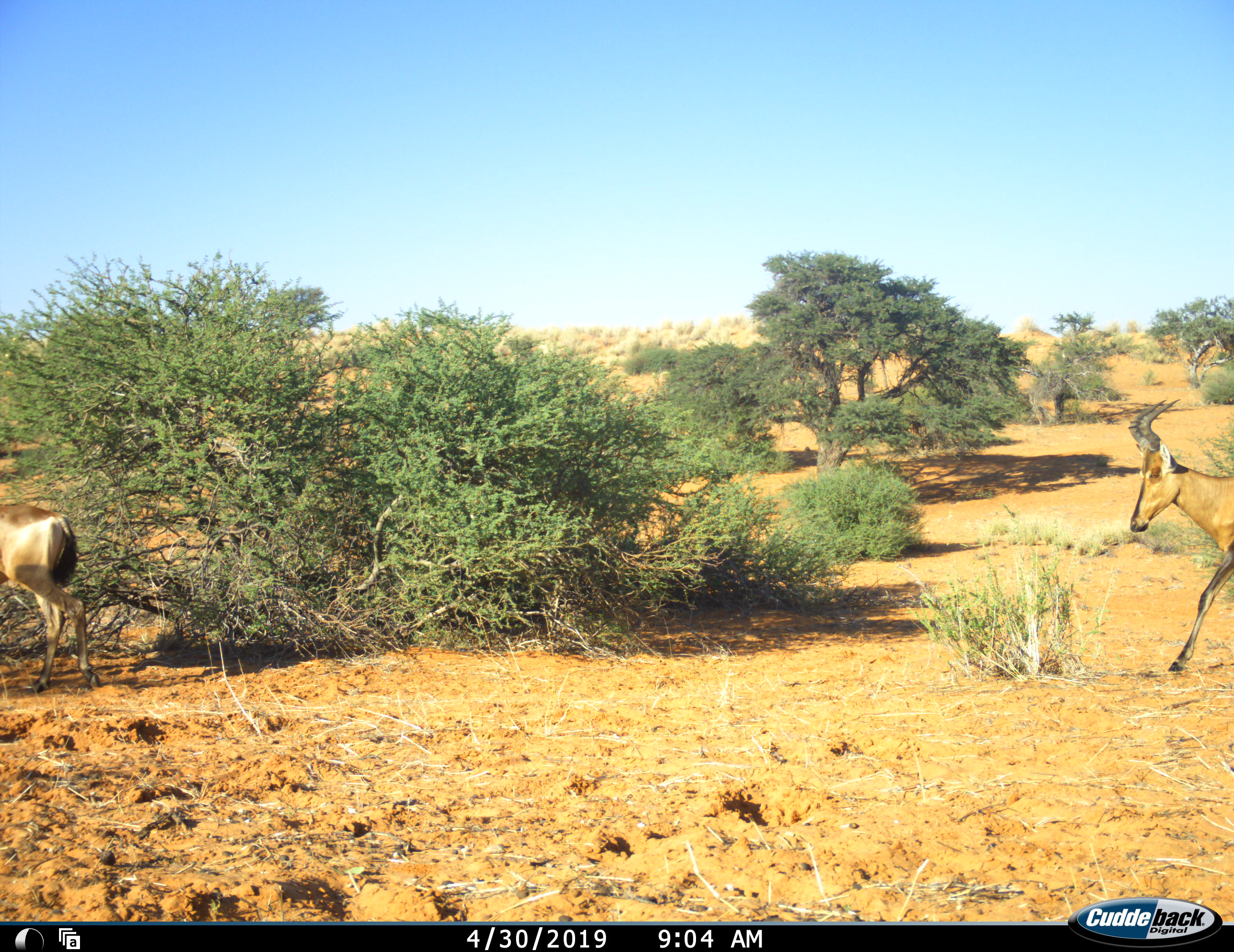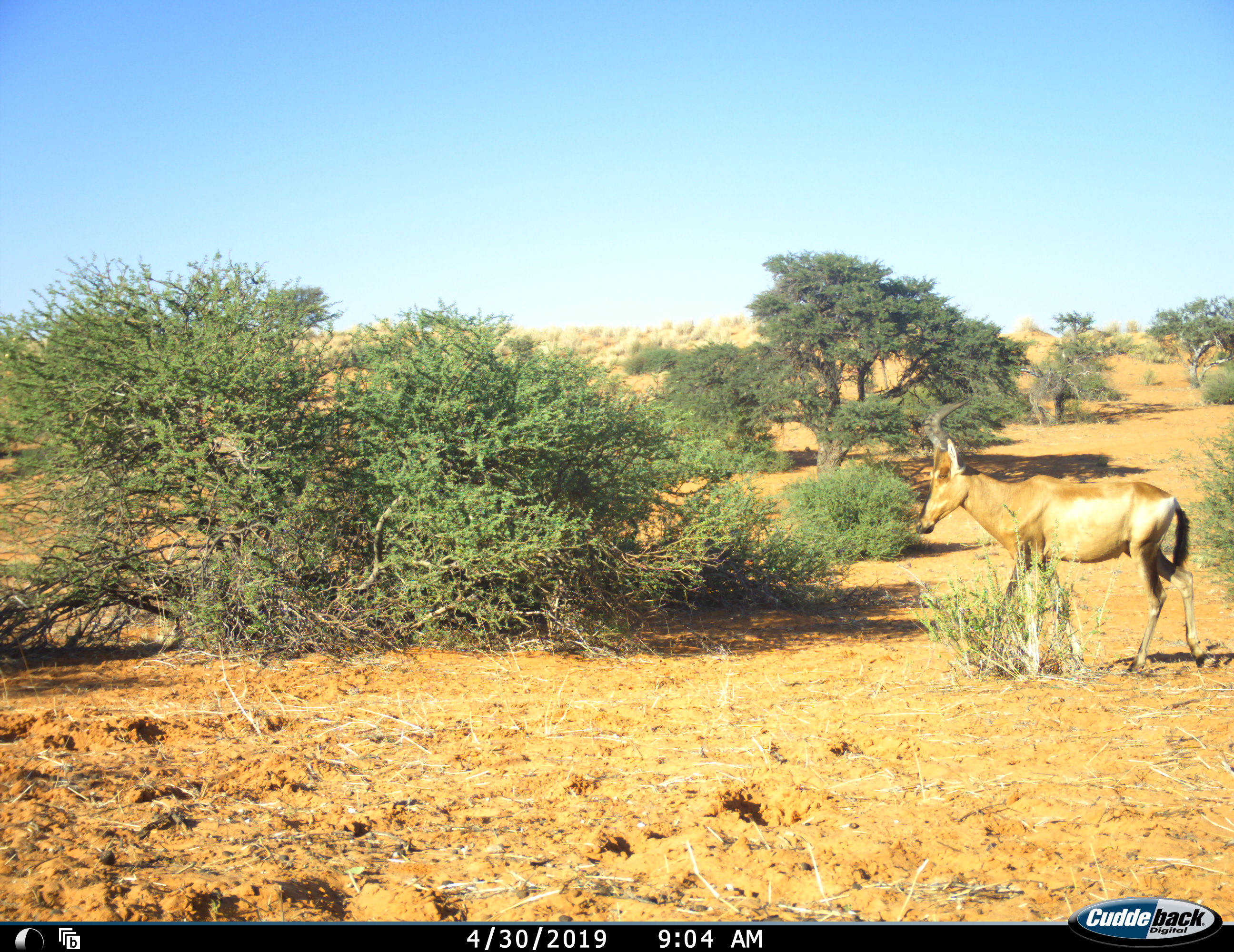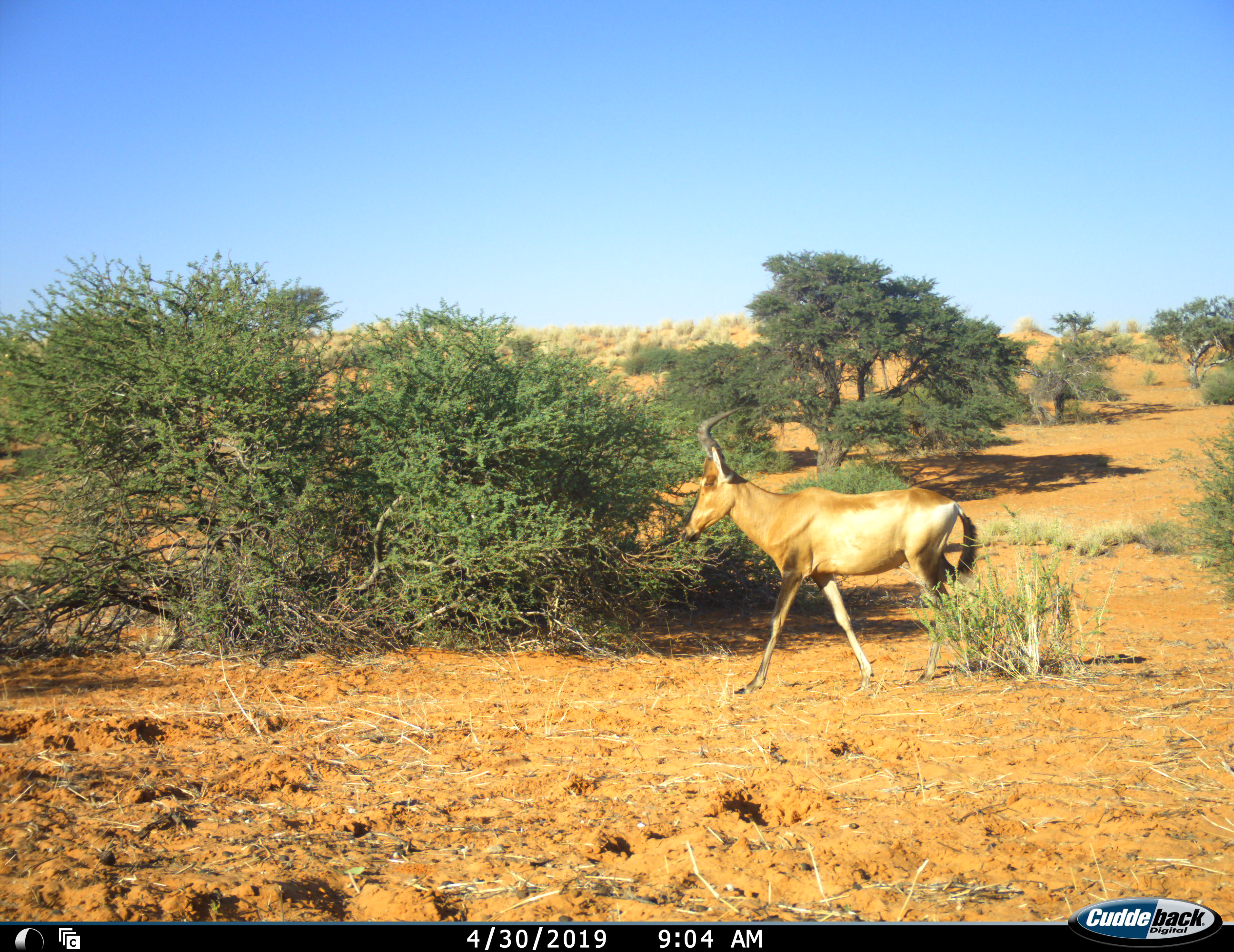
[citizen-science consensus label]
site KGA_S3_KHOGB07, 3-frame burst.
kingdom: Animalia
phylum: Chordata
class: Mammalia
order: Artiodactyla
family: Bovidae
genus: Alcelaphus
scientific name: Alcelaphus buselaphus caama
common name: red hartebeest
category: hartebeestred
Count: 2.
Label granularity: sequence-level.